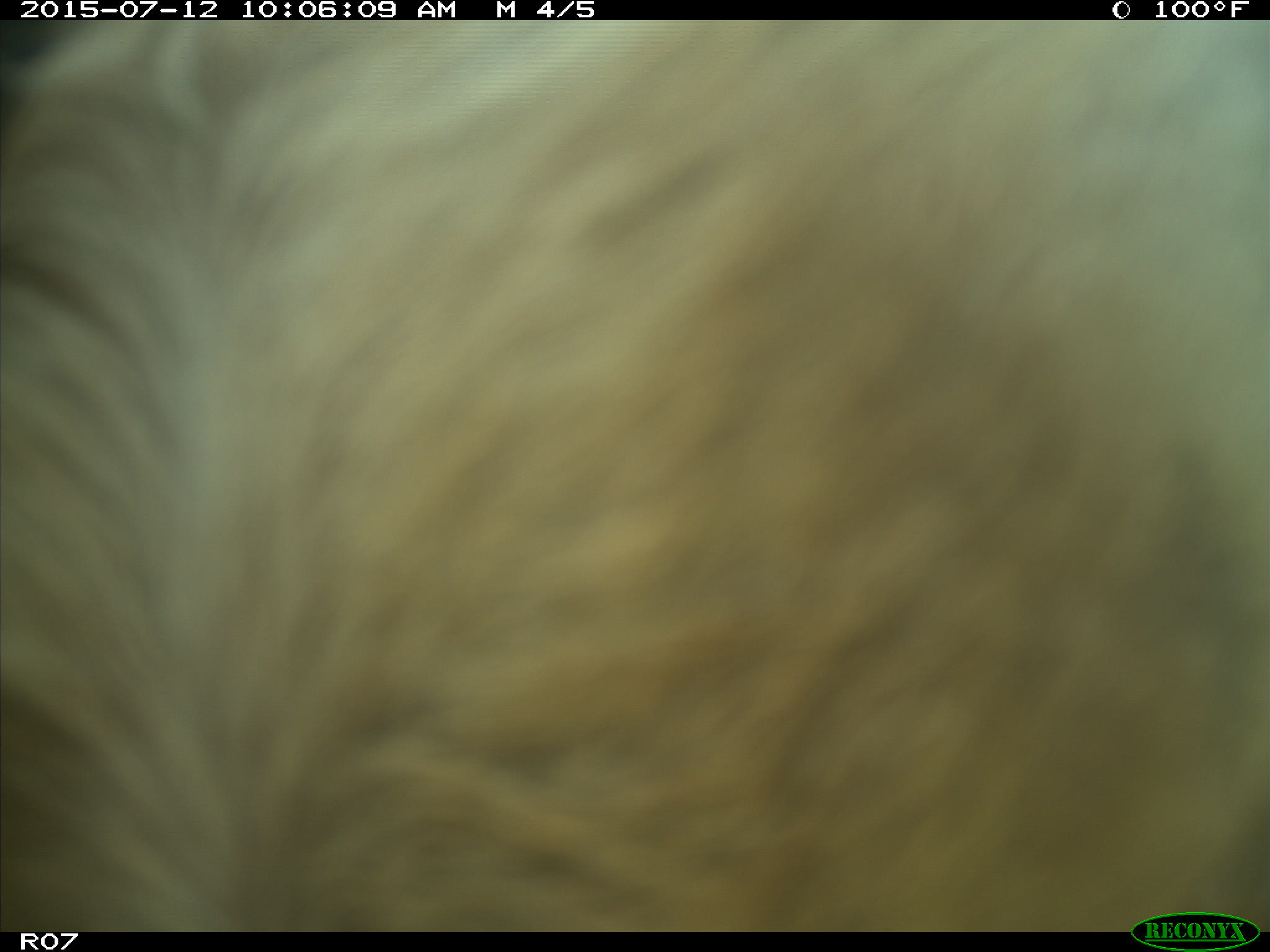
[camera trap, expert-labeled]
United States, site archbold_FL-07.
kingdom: Animalia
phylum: Chordata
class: Mammalia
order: Artiodactyla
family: Bovidae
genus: Bos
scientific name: Bos taurus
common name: domestic cow